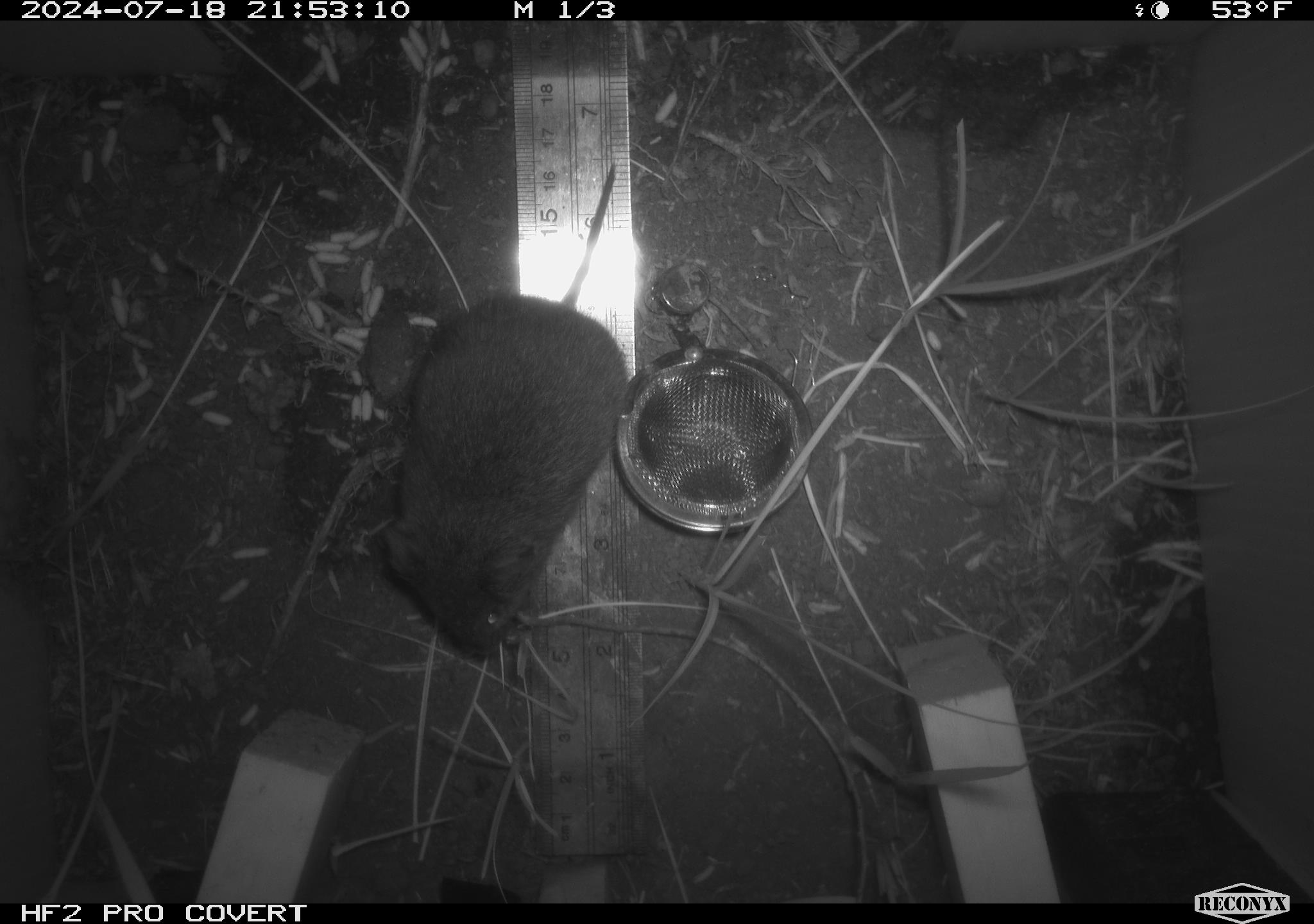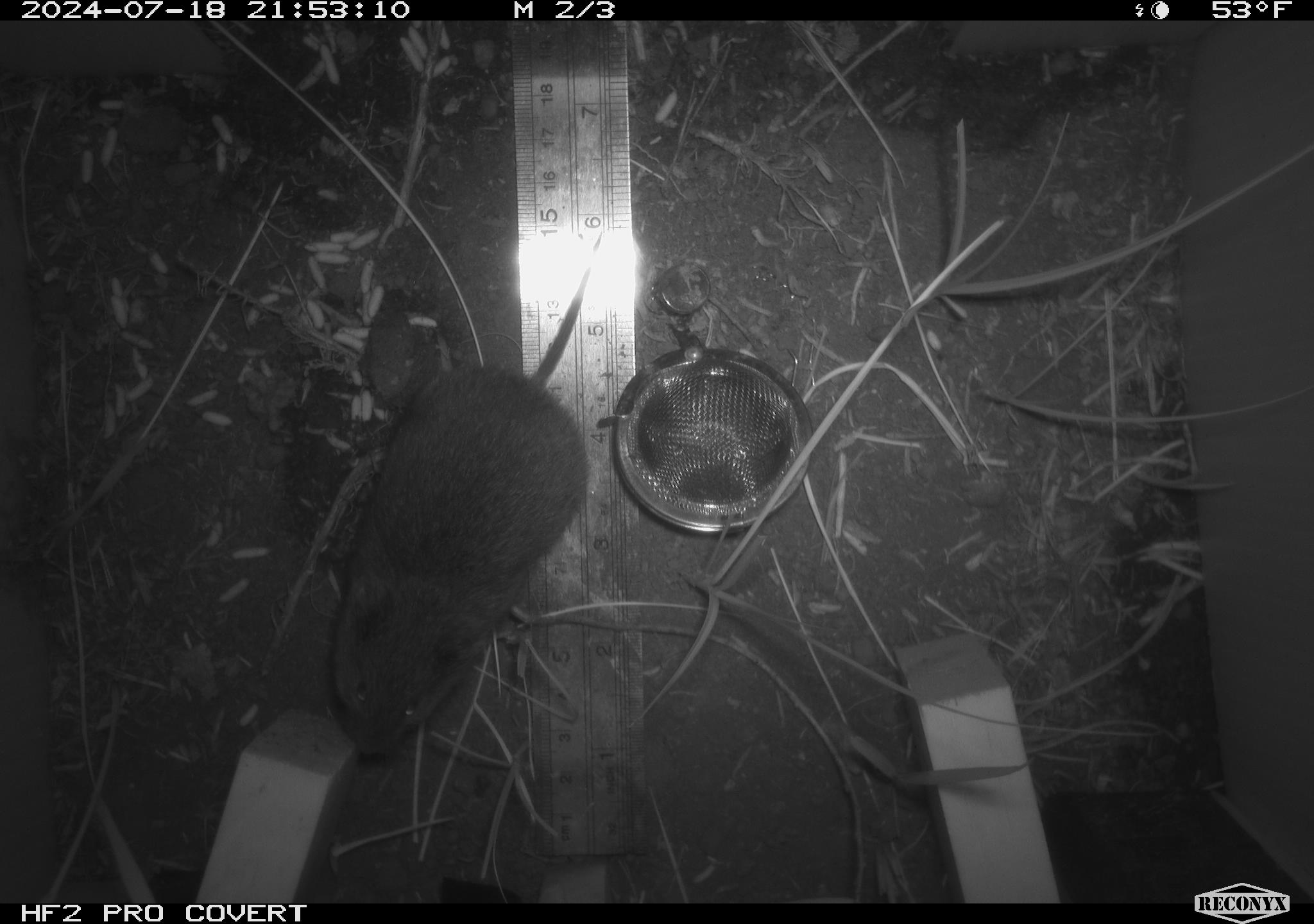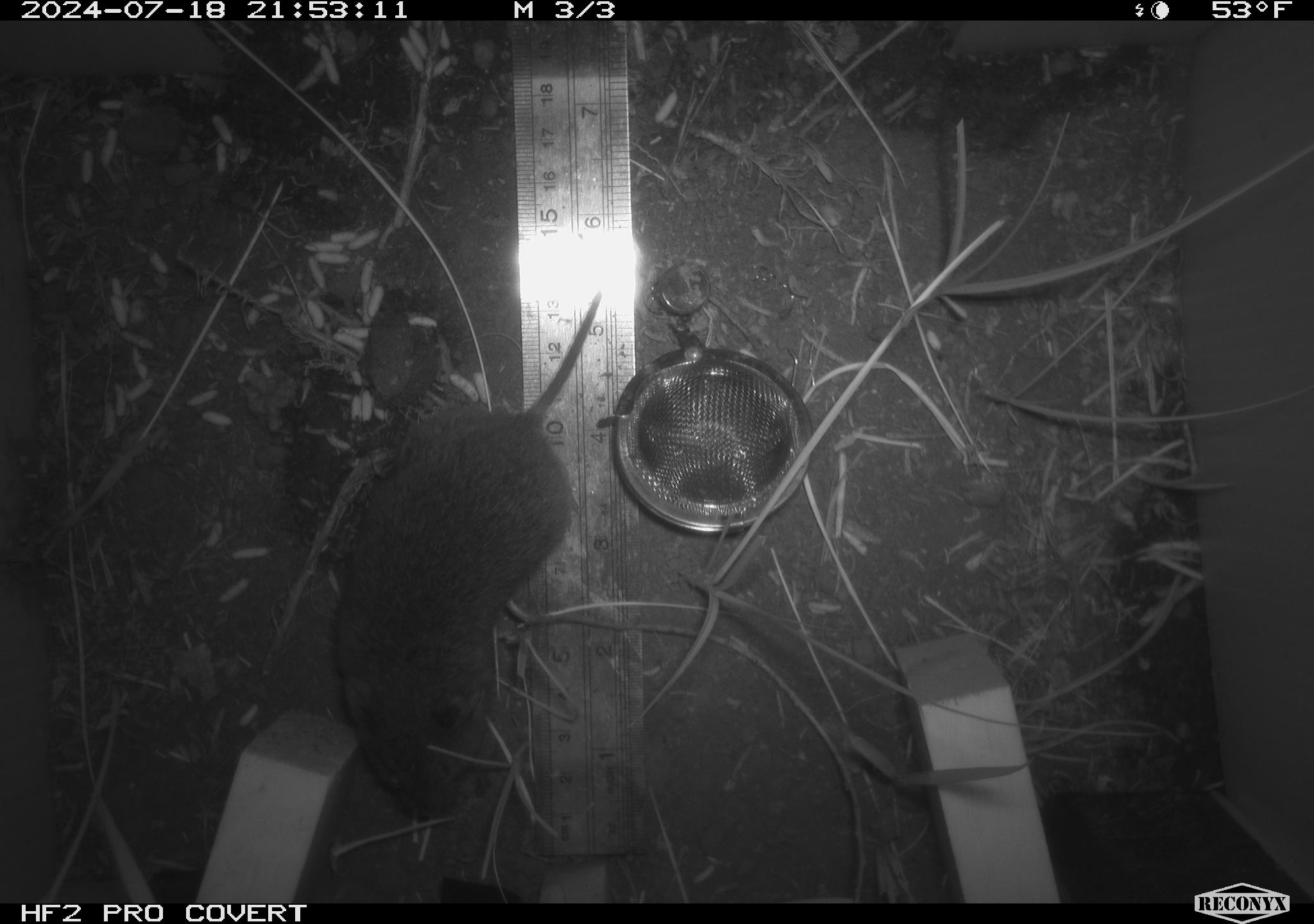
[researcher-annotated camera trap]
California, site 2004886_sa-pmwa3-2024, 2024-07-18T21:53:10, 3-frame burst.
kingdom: Animalia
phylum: Chordata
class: Mammalia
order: Rodentia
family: Cricetidae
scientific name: Arvicolinae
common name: voles, lemmings, and muskrats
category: arvicolinae subfamily